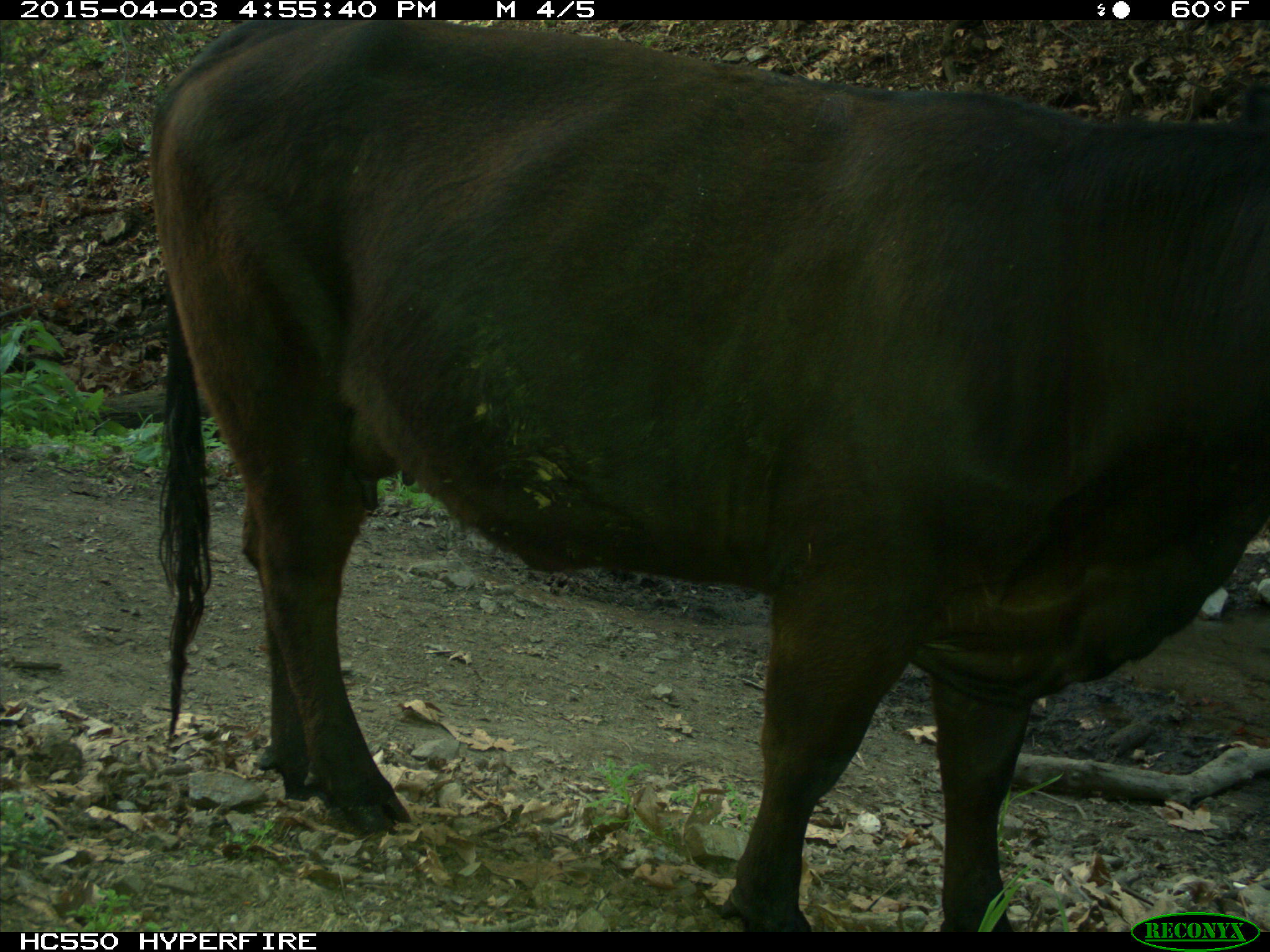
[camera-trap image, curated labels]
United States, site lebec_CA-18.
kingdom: Animalia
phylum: Chordata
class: Mammalia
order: Artiodactyla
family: Bovidae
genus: Bos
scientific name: Bos taurus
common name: domestic cow